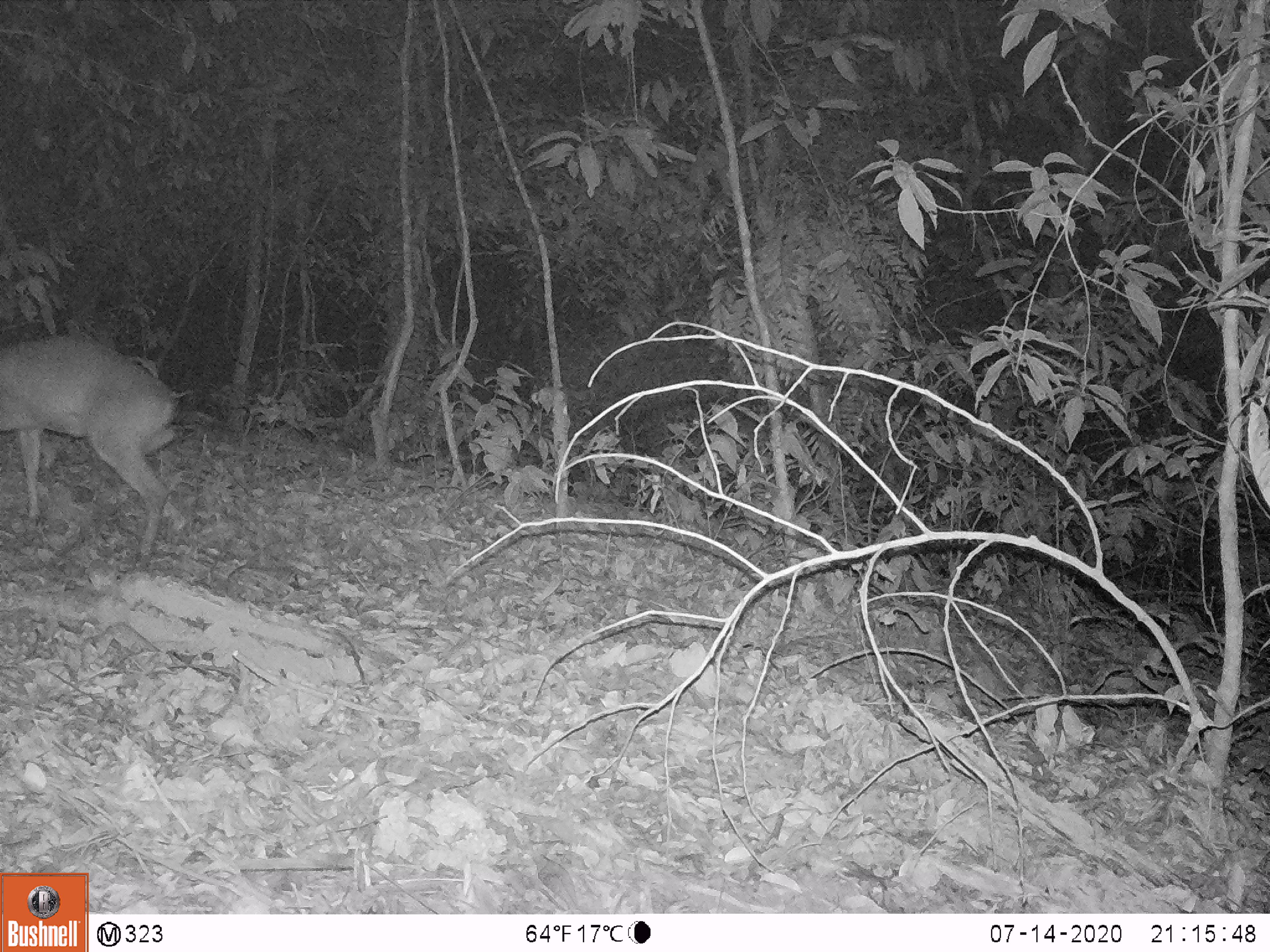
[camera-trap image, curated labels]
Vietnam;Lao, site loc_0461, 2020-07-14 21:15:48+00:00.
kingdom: Animalia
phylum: Chordata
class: Mammalia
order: Artiodactyla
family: Cervidae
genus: Muntiacus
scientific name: Muntiacus vuquangensis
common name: large-antlered muntjac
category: large antlered muntjac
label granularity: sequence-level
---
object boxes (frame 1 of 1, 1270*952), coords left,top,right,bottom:
large antlered muntjac: 0,328,185,563